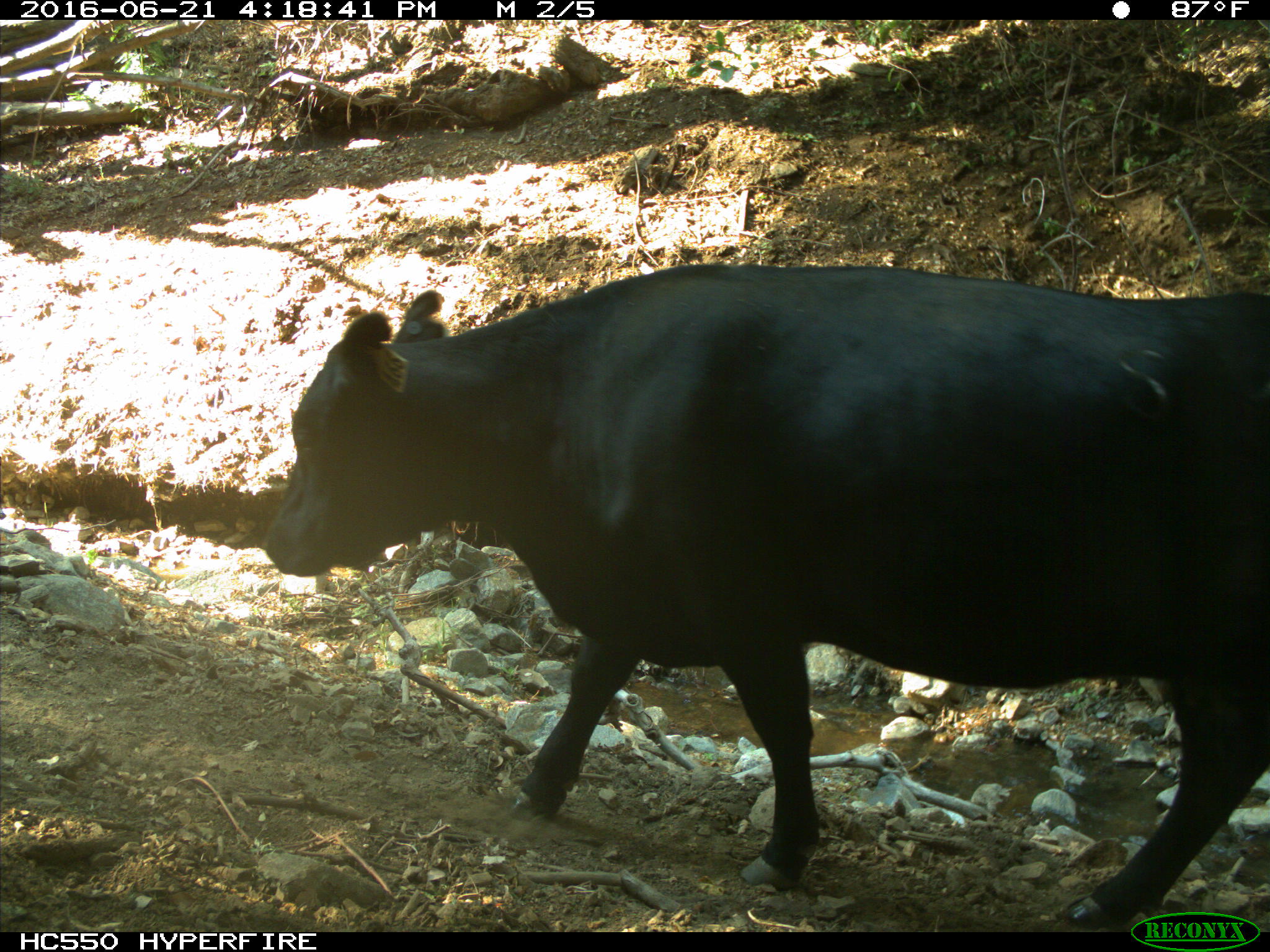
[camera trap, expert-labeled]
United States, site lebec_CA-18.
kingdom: Animalia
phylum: Chordata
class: Mammalia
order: Artiodactyla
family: Bovidae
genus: Bos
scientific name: Bos taurus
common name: domestic cow